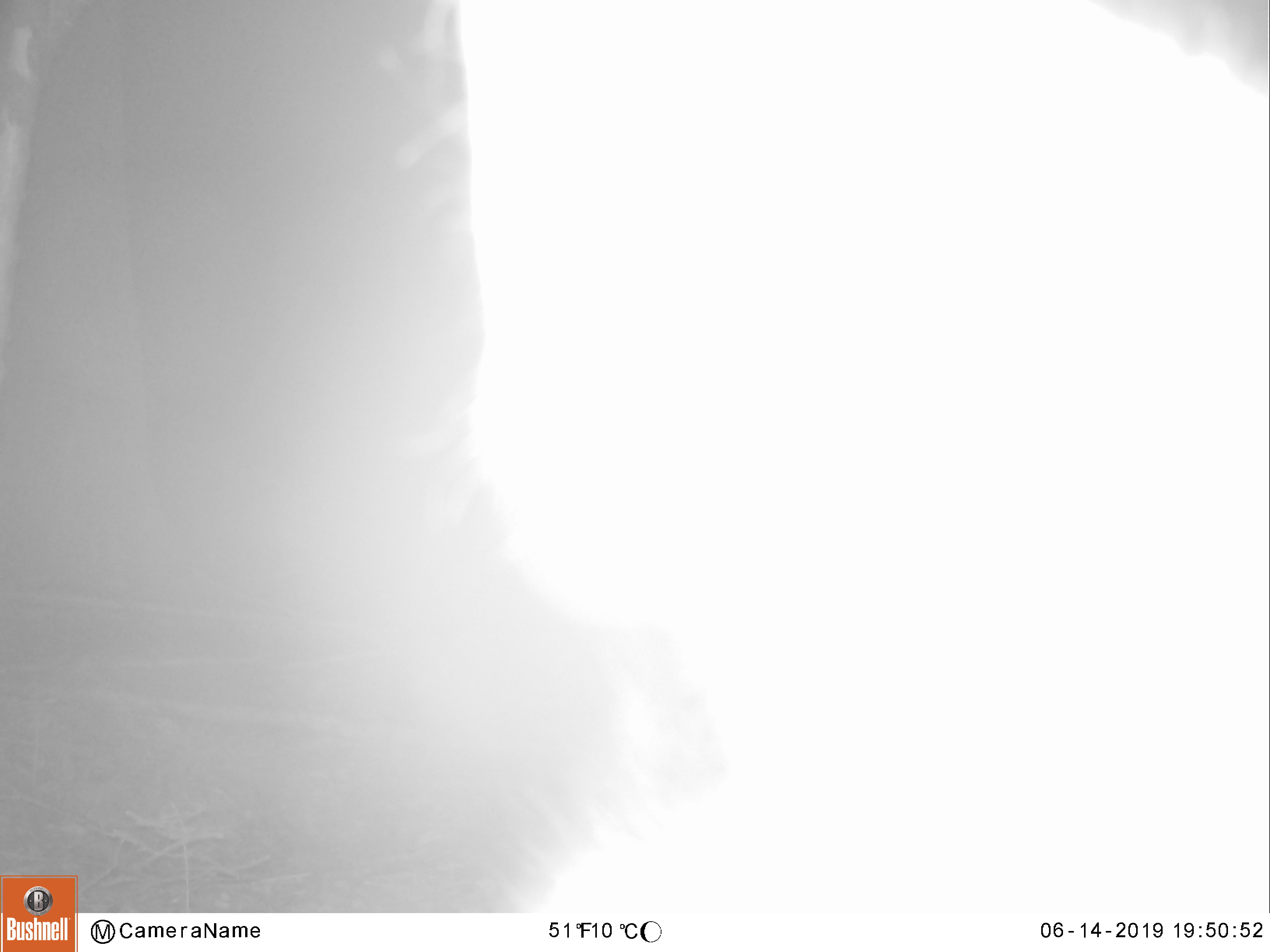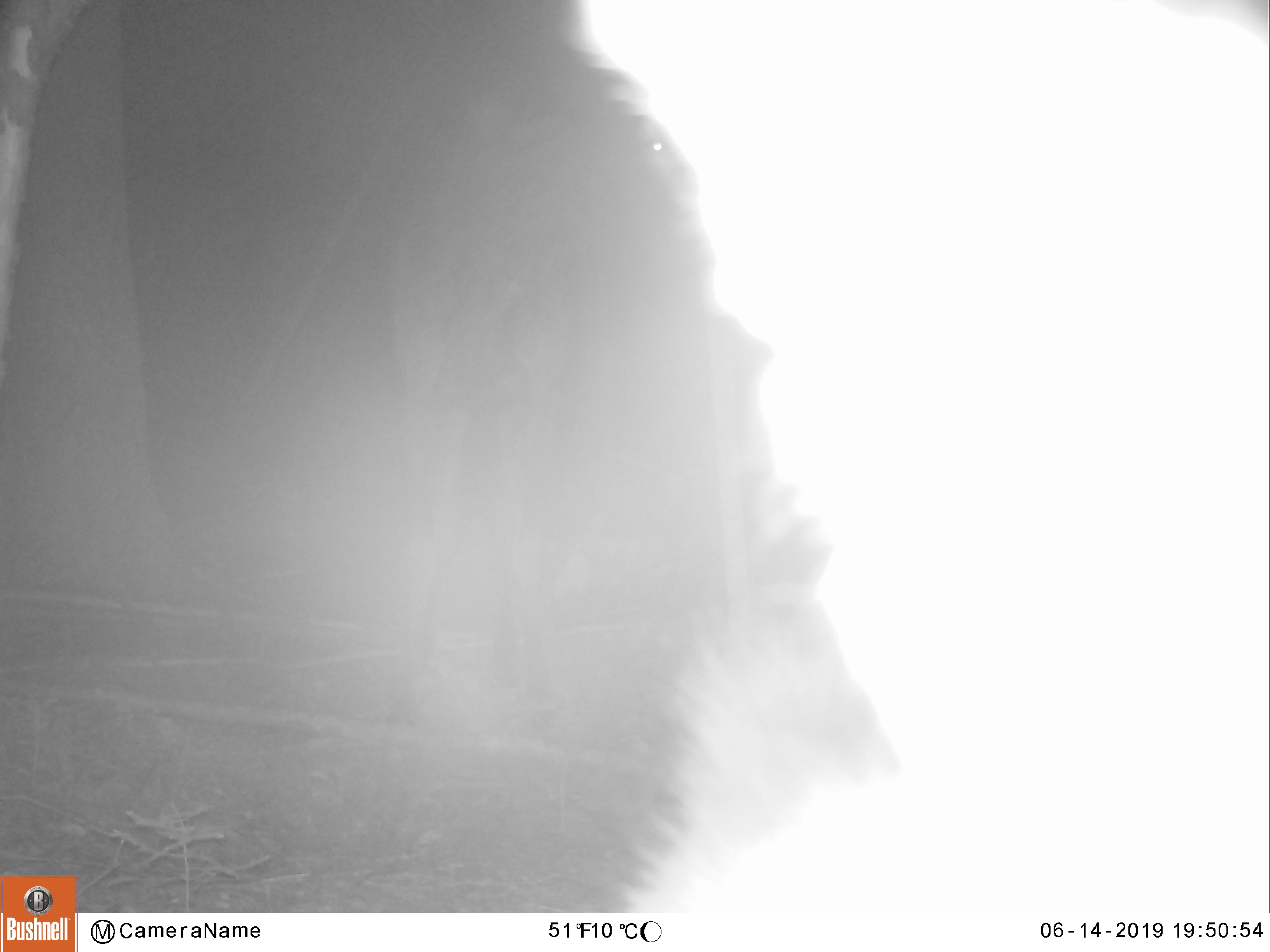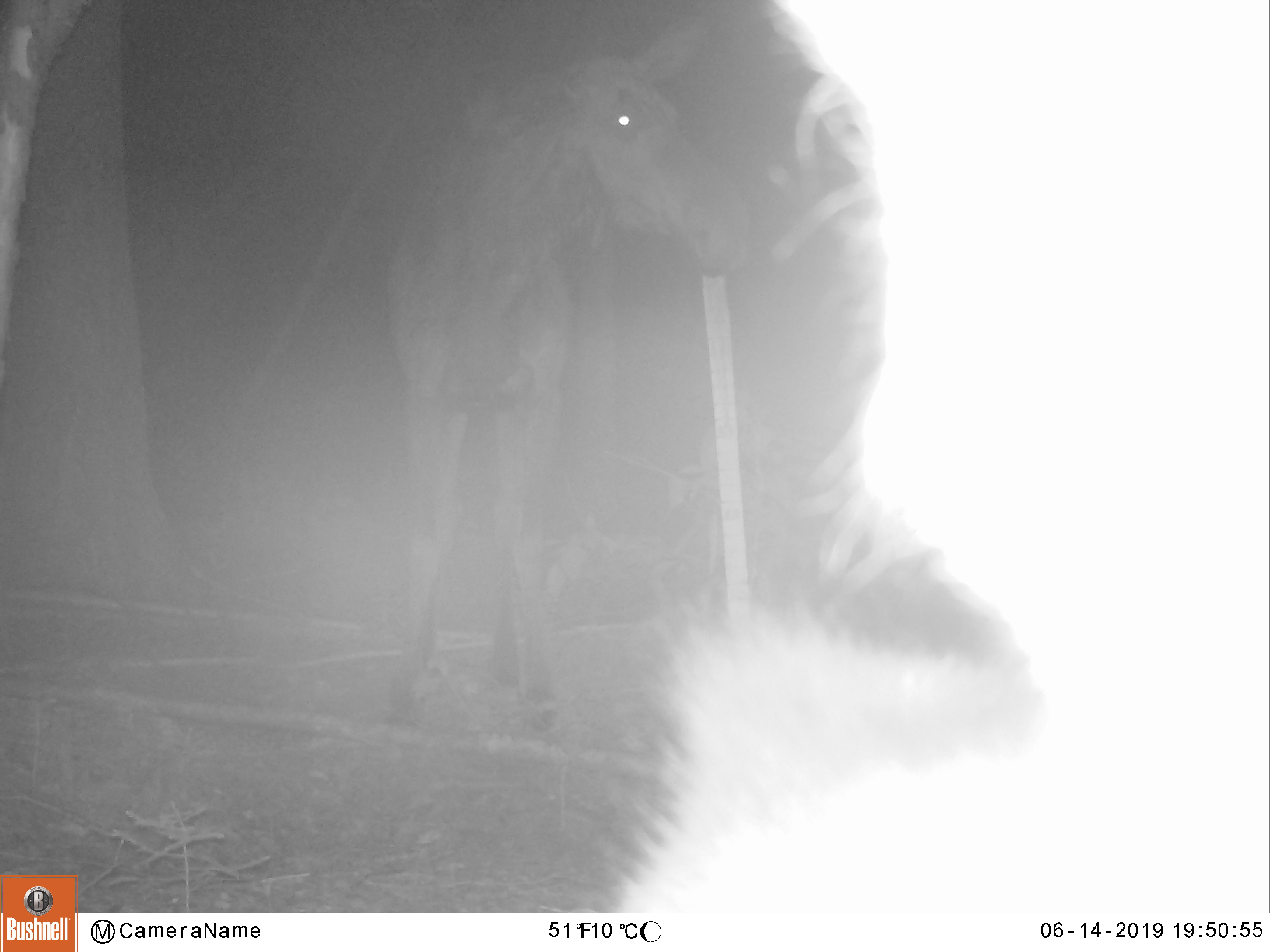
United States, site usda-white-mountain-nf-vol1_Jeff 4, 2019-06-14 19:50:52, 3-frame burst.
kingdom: Animalia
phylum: Chordata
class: Mammalia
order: Artiodactyla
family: Cervidae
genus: Alces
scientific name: Alces alces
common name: moose